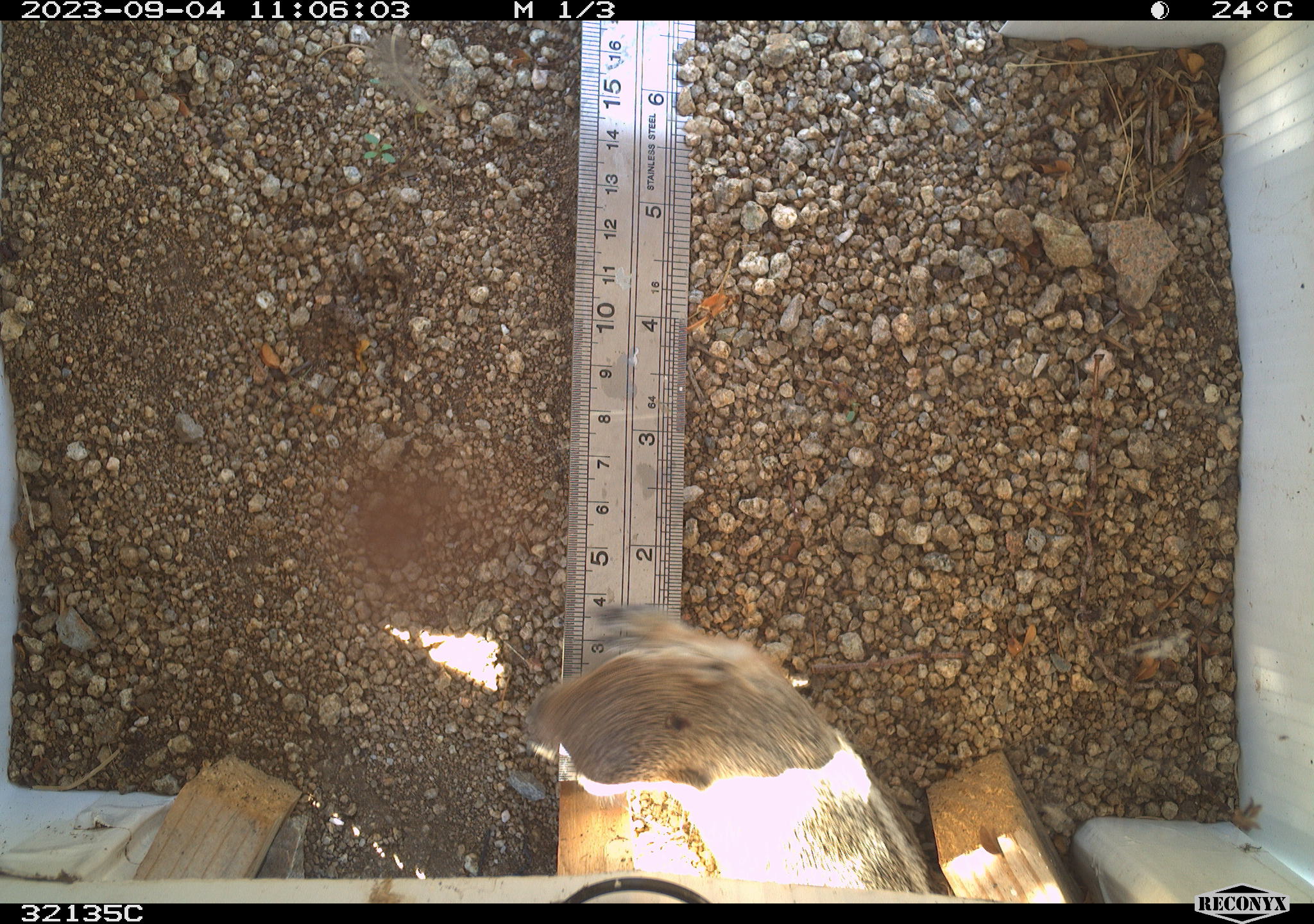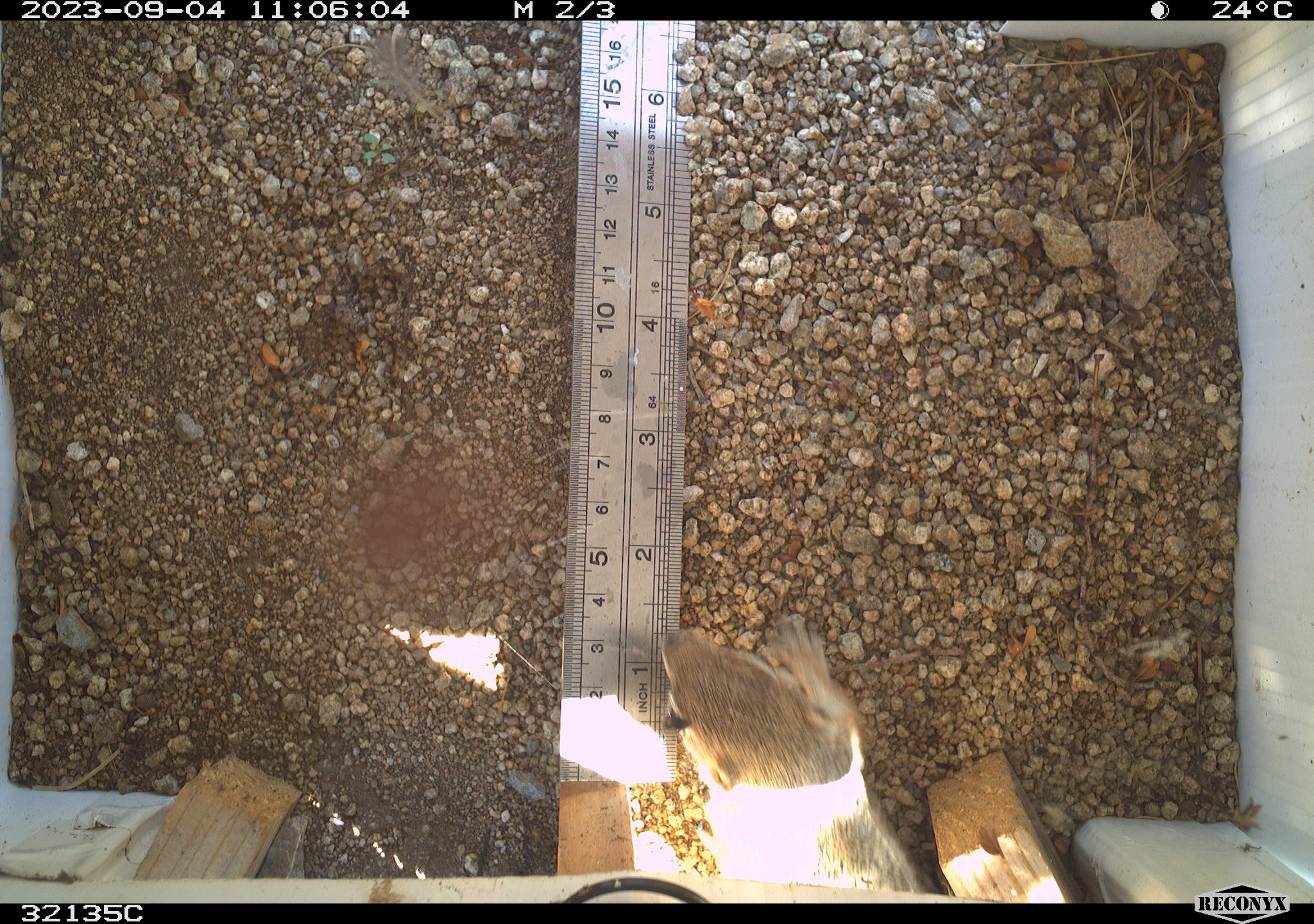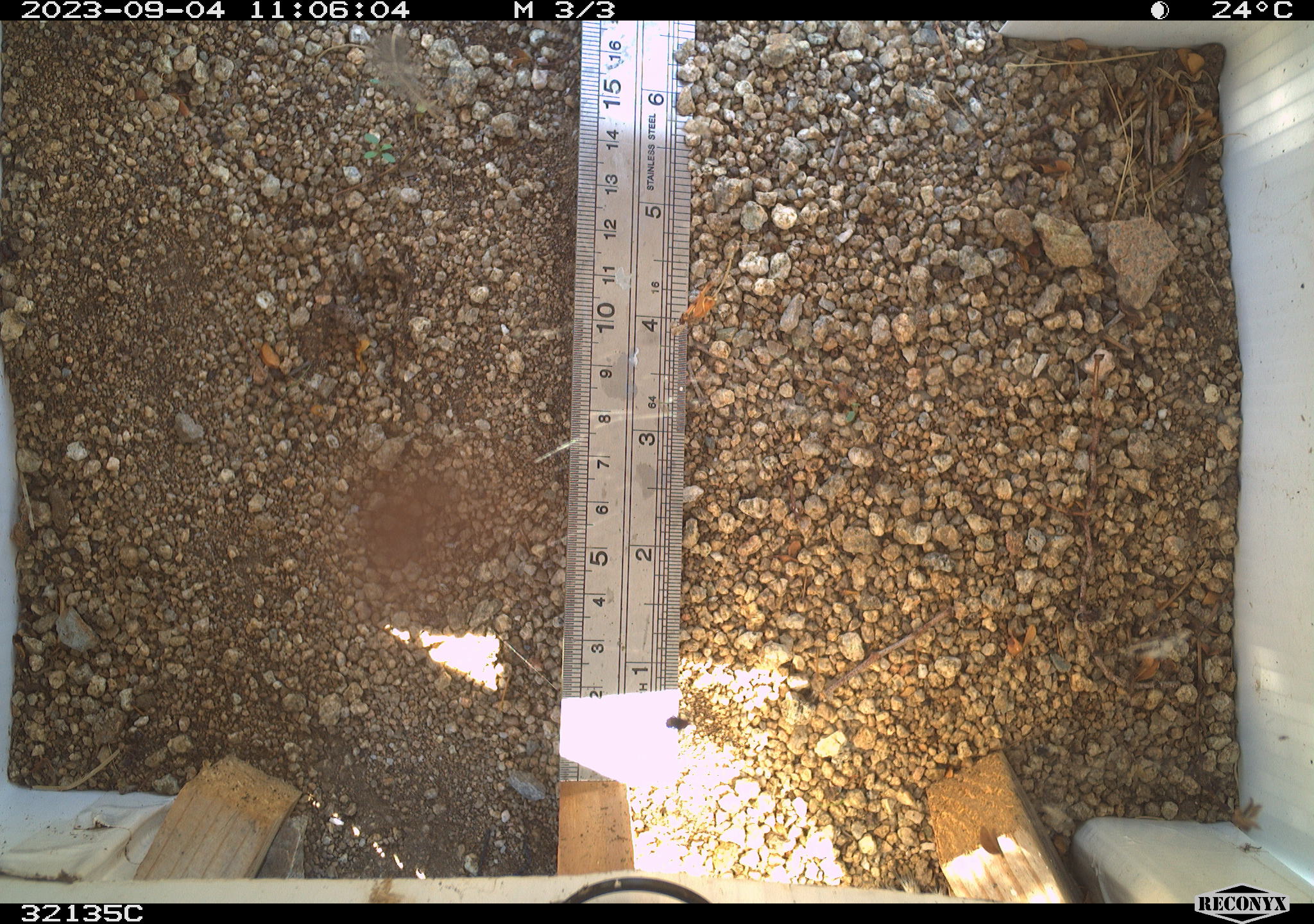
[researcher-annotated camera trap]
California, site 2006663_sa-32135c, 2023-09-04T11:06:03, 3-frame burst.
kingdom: Animalia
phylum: Chordata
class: Mammalia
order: Rodentia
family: Sciuridae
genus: Ammospermophilus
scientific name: Ammospermophilus leucurus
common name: white-tailed antelope squirrel